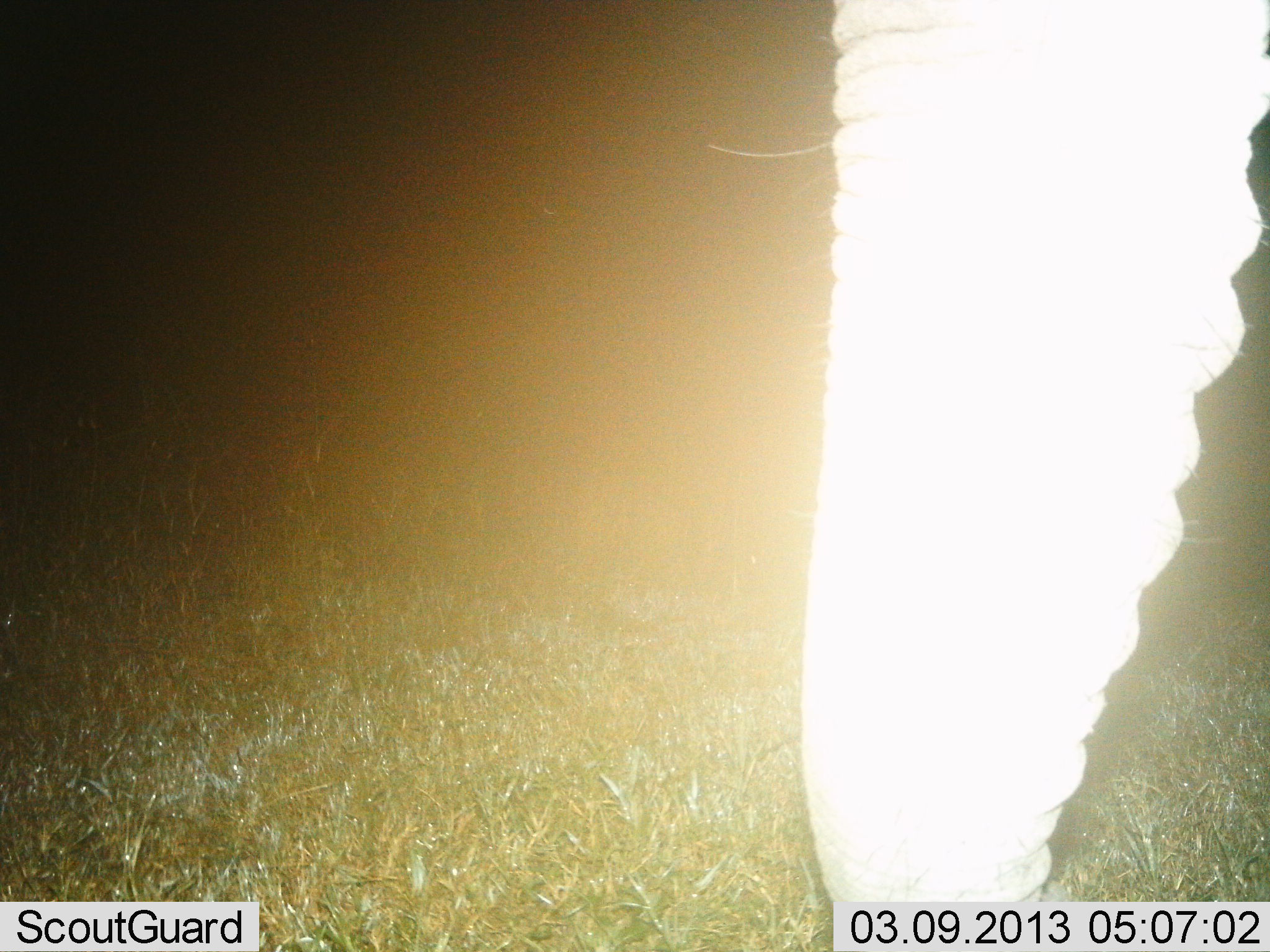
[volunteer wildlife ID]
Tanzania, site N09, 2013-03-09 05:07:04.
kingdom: Animalia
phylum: Chordata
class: Mammalia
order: Proboscidea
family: Elephantidae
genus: Loxodonta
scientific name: Loxodonta africana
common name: african bush elephant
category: elephant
Elephant (african bush elephant) (Loxodonta africana), count 1. Behavior (volunteer vote fractions): standing 95%, resting 0%, moving 0%, interacting 5%. Young present (vote fraction): 0%. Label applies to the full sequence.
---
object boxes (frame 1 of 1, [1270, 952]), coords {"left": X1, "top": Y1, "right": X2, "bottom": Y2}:
animal: {"left": 794, "top": 0, "right": 1270, "bottom": 905}